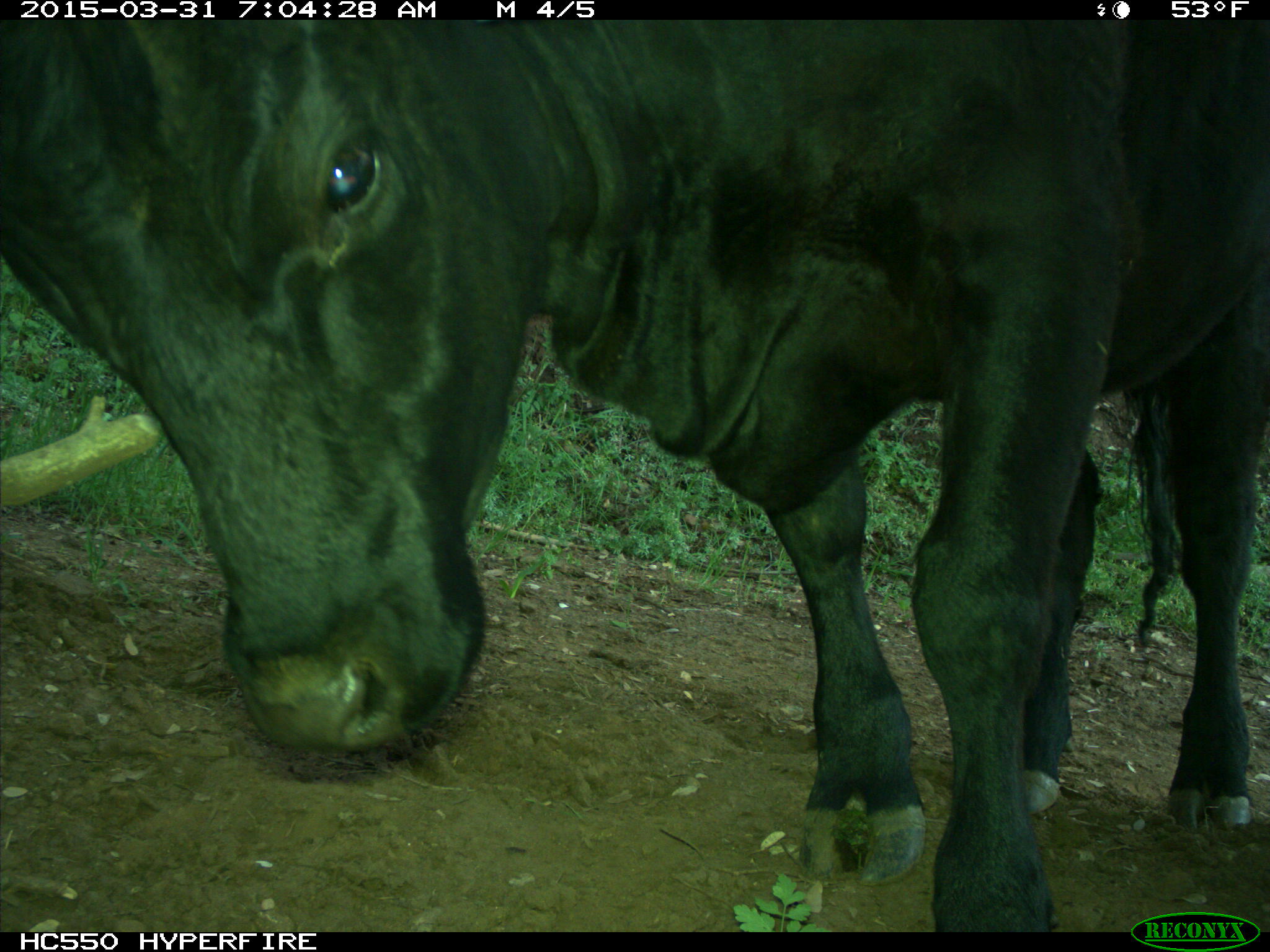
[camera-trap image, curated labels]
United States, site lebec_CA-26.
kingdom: Animalia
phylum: Chordata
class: Mammalia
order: Artiodactyla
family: Bovidae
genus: Bos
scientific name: Bos taurus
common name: domestic cow